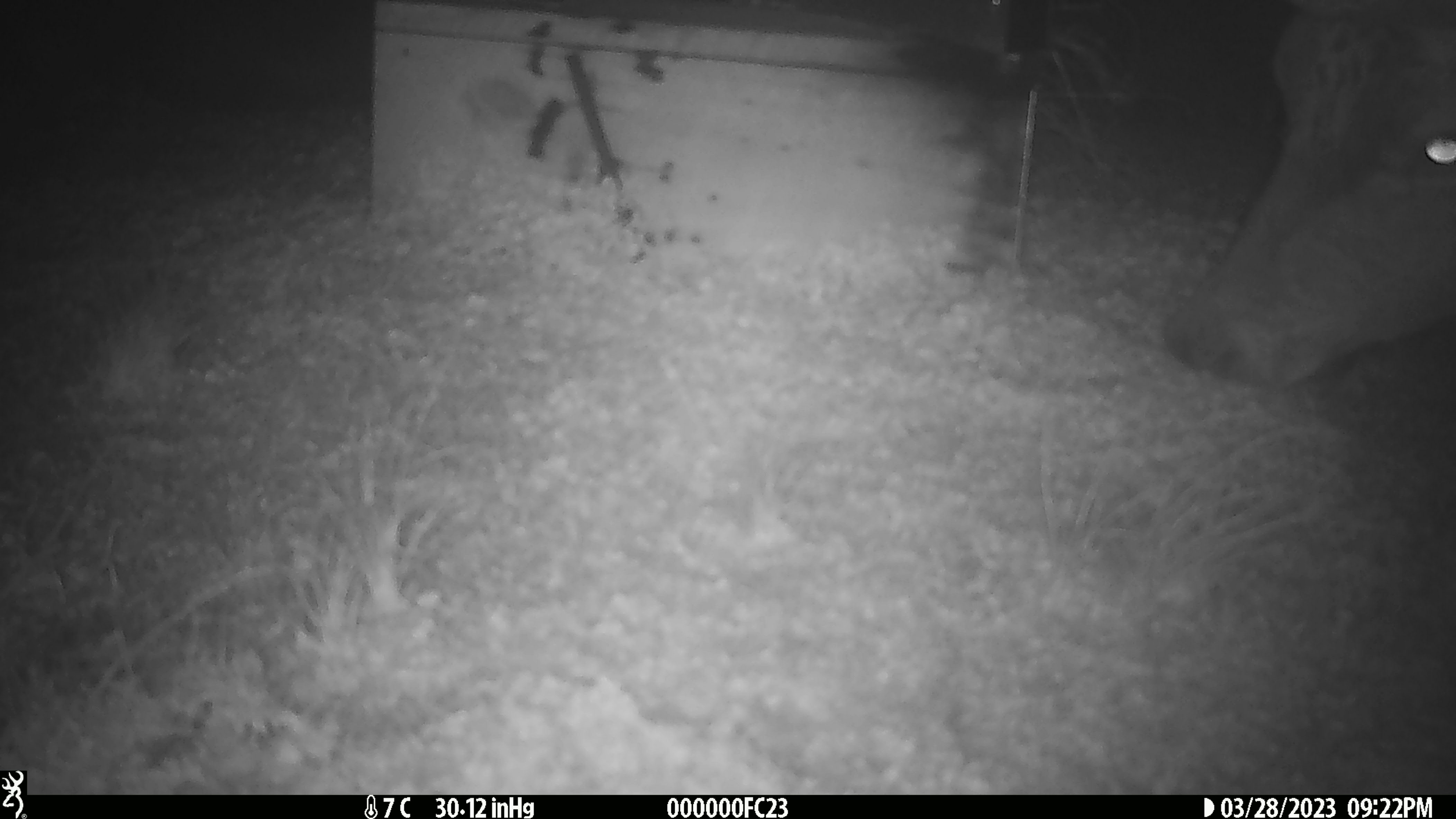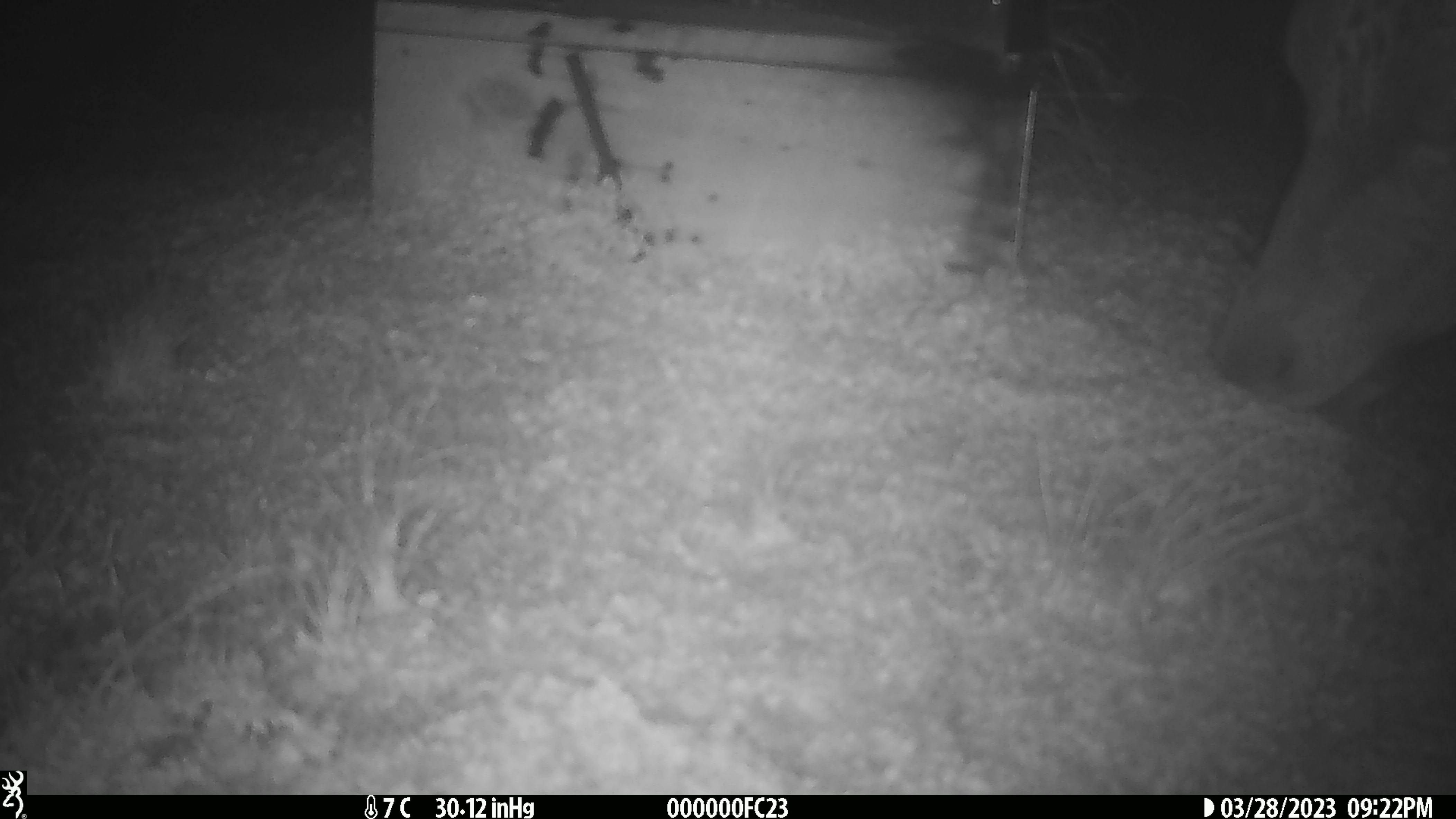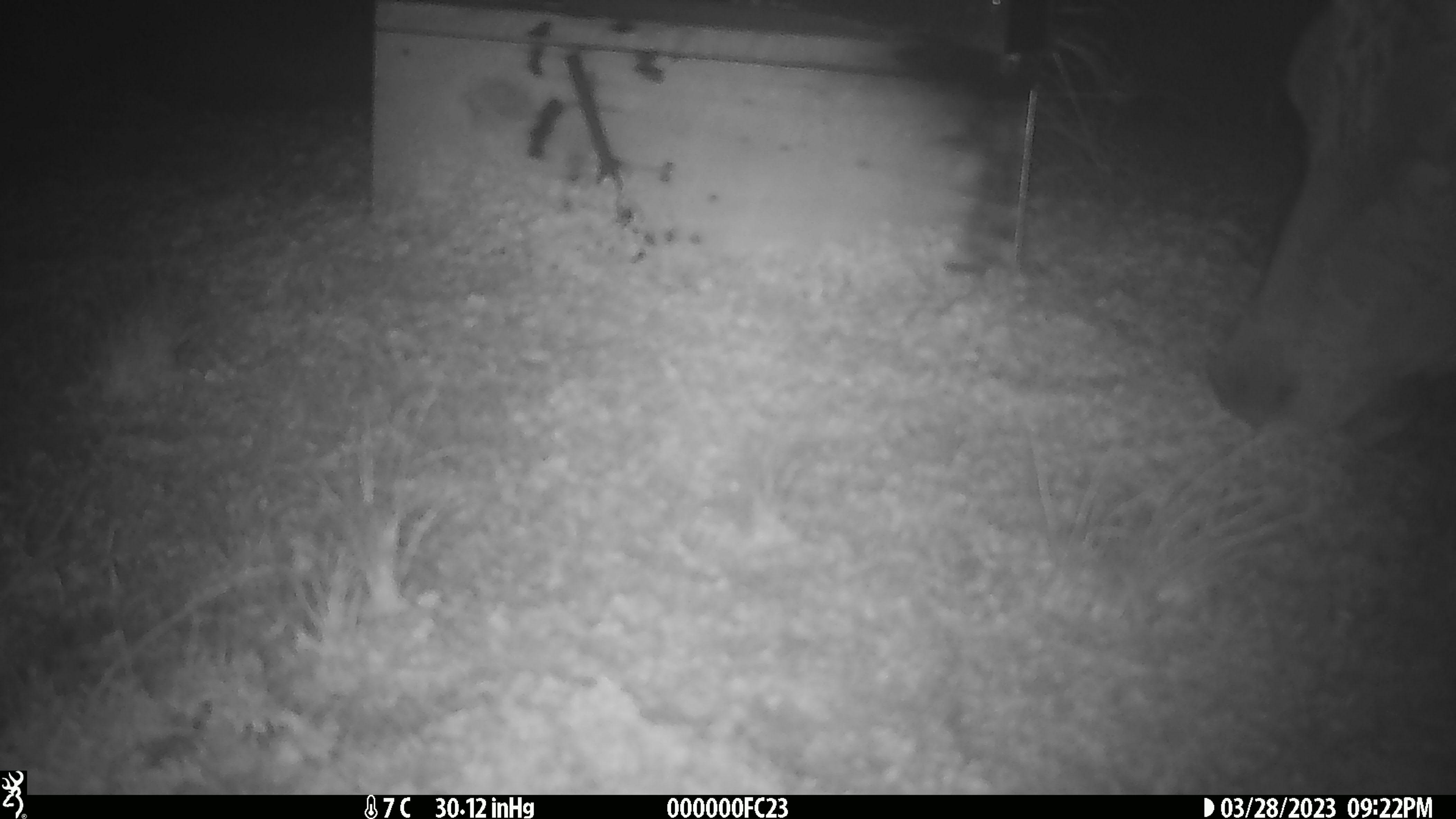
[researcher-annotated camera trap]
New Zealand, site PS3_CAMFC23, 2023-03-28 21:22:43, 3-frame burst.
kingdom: Animalia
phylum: Chordata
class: Mammalia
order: Artiodactyla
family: Cervidae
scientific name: Cervidae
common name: deer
Deer (Cervidae).